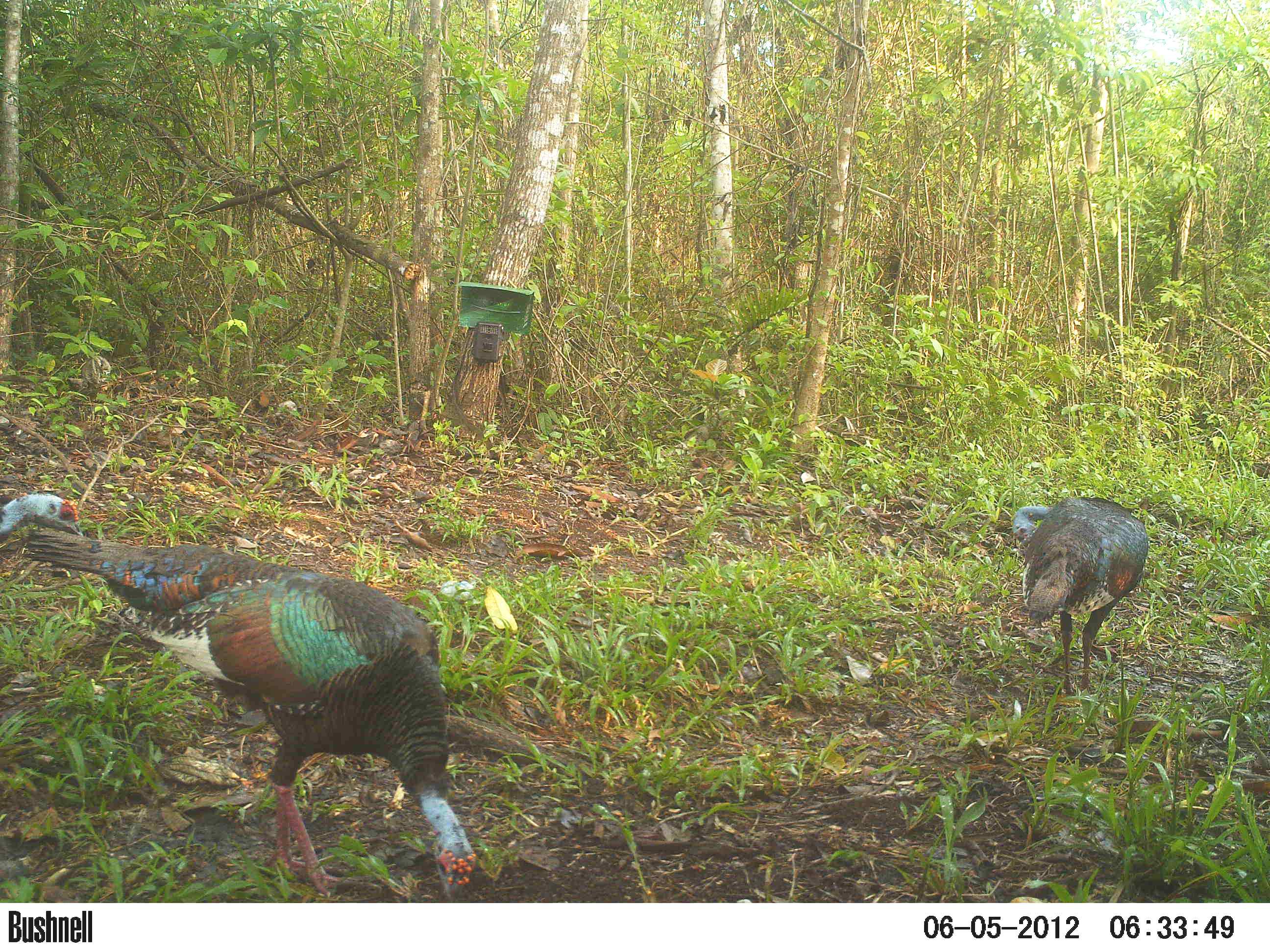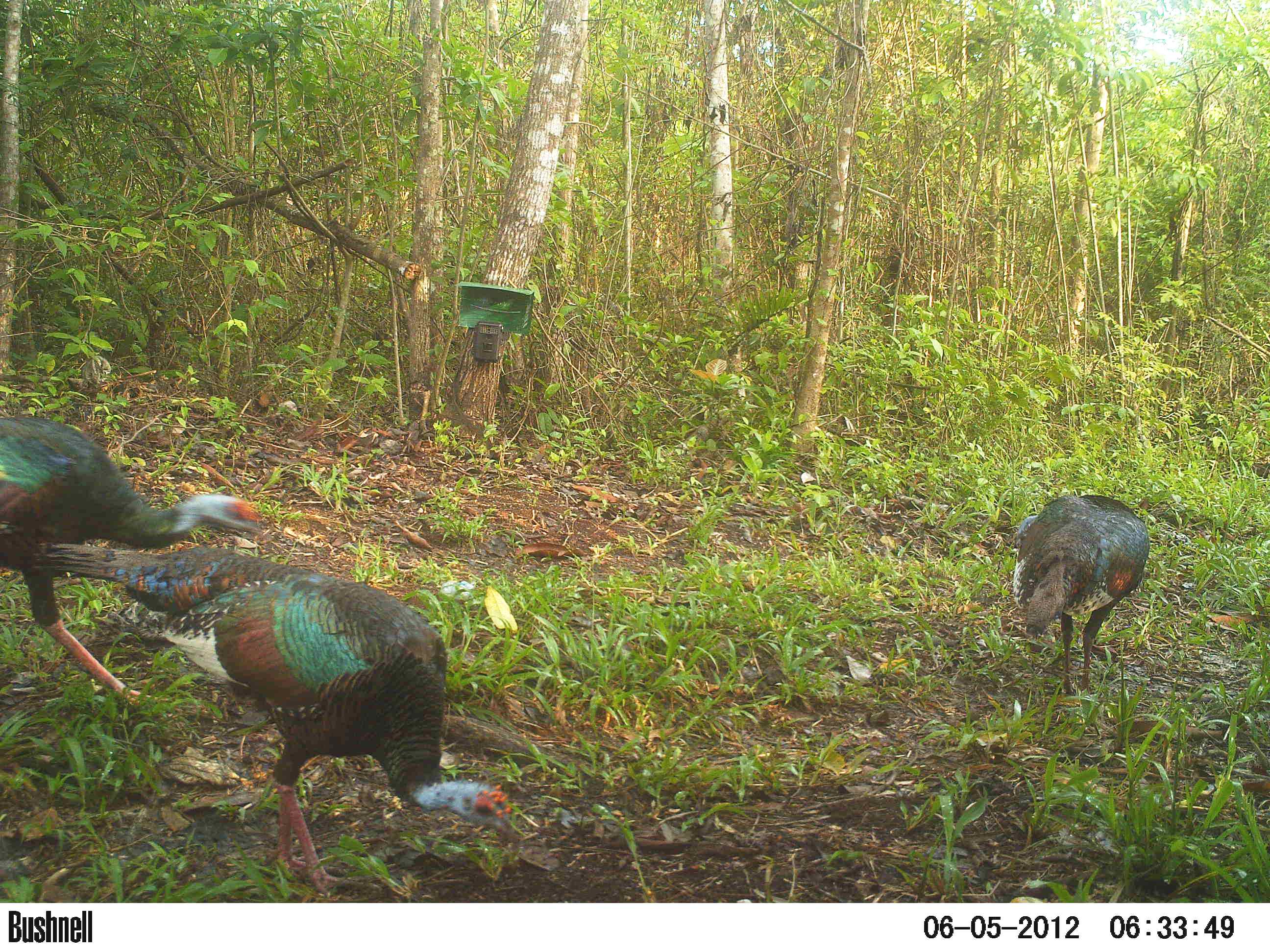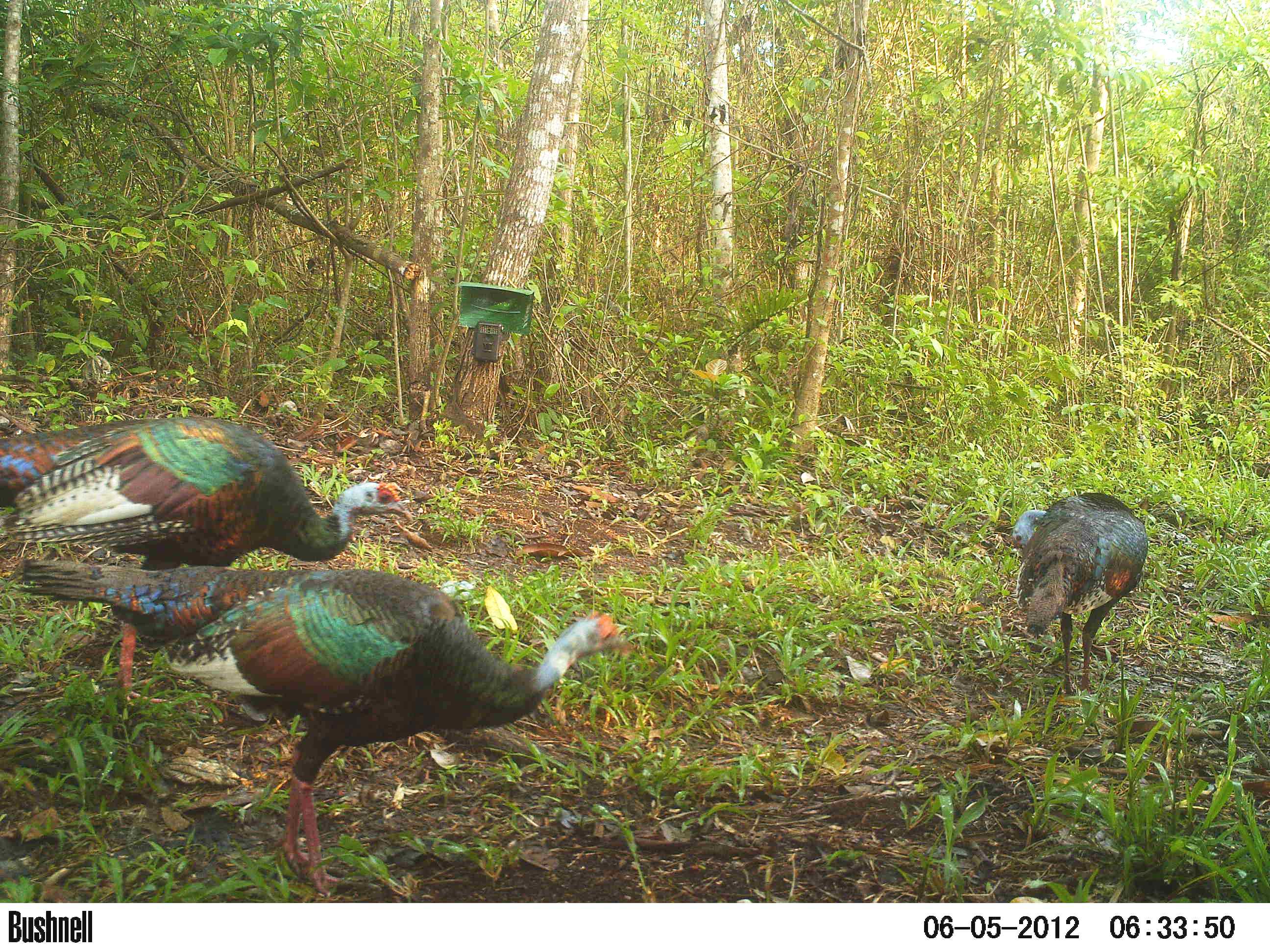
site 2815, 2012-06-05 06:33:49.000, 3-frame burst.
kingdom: Animalia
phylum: Chordata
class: Aves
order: Galliformes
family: Phasianidae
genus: Meleagris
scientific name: Meleagris ocellata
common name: ocellated turkey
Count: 3.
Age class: adult.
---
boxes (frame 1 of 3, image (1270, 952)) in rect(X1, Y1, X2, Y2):
meleagris ocellata: rect(24, 529, 477, 901); rect(1011, 496, 1149, 695); rect(0, 491, 84, 538)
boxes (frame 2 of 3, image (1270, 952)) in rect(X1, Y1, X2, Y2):
meleagris ocellata: rect(32, 540, 519, 898); rect(0, 416, 267, 711); rect(1009, 493, 1150, 696)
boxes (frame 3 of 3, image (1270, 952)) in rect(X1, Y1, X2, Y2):
meleagris ocellata: rect(11, 557, 634, 894); rect(0, 415, 414, 707); rect(1011, 491, 1146, 696)